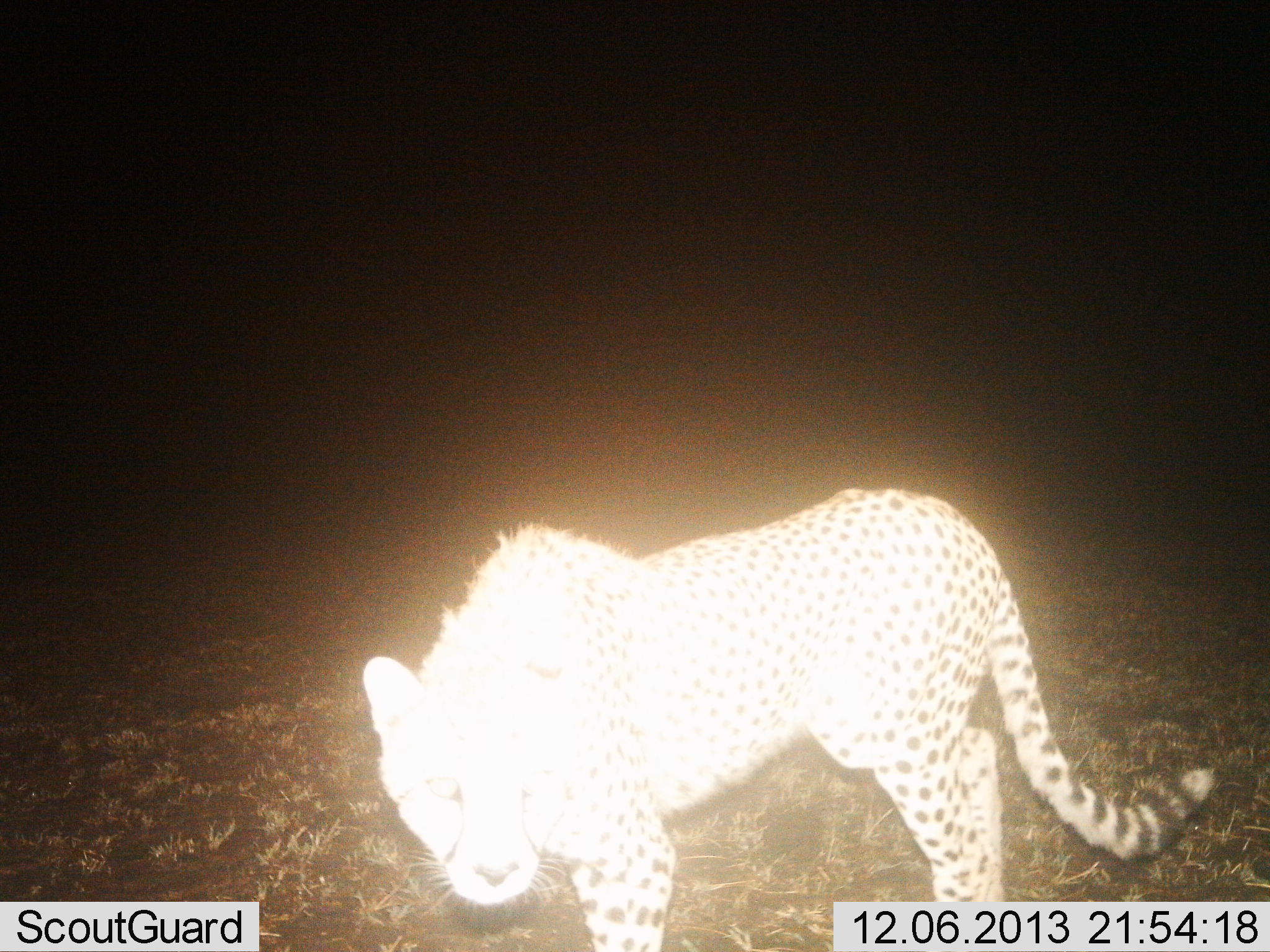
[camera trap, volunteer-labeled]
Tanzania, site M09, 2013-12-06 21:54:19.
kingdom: Animalia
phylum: Chordata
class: Mammalia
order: Carnivora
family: Felidae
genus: Acinonyx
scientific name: Acinonyx jubatus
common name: cheetah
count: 1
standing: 70%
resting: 0%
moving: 30%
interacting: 0%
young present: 0%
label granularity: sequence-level